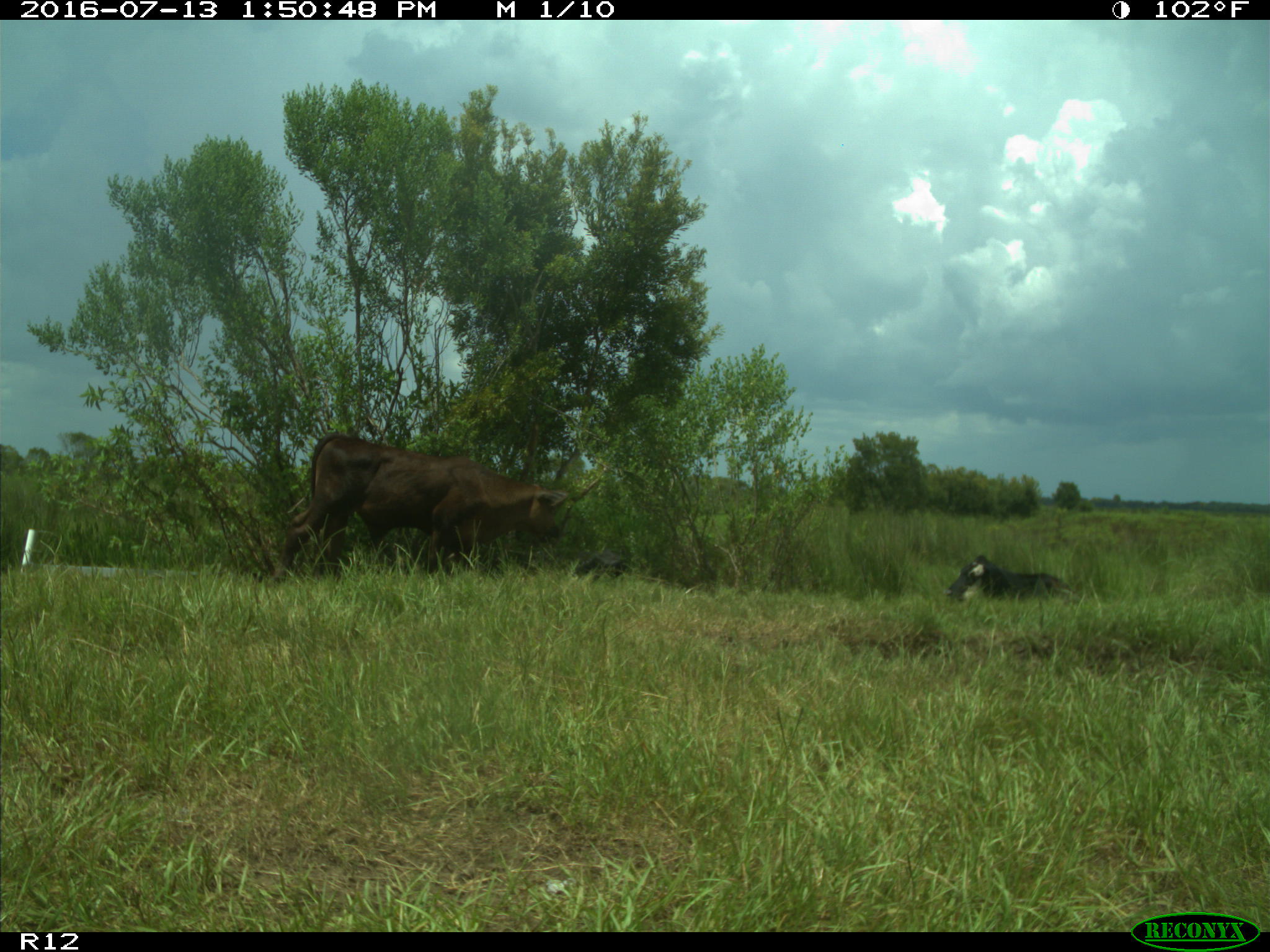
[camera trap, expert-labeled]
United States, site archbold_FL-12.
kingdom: Animalia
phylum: Chordata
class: Mammalia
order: Artiodactyla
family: Bovidae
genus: Bos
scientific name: Bos taurus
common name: domestic cow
Bos taurus (domestic cow).